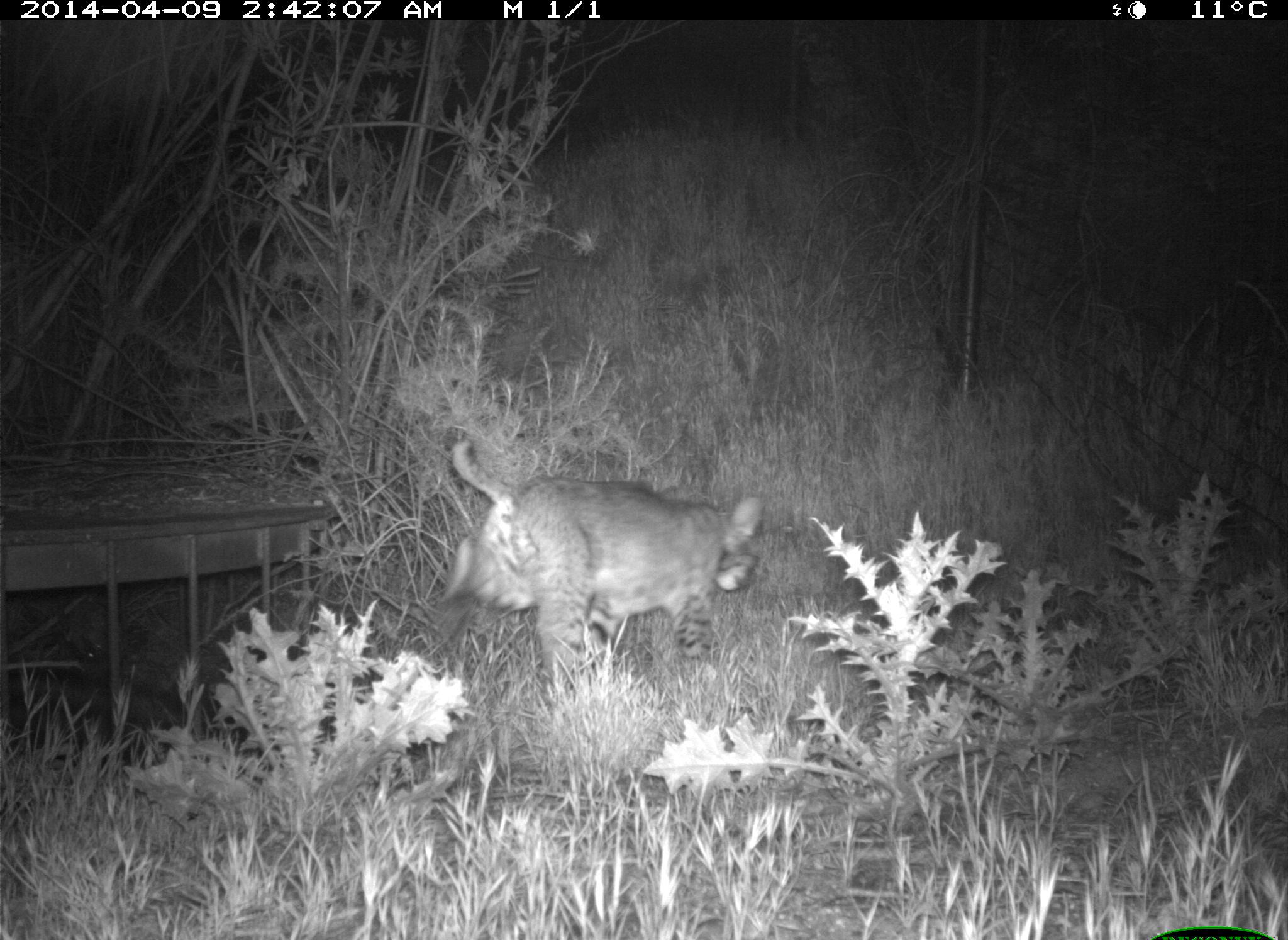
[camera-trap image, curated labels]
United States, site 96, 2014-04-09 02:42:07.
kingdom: Animalia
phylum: Chordata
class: Mammalia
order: Carnivora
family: Felidae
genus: Lynx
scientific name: Lynx rufus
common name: bobcat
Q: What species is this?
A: Bobcat (Lynx rufus).